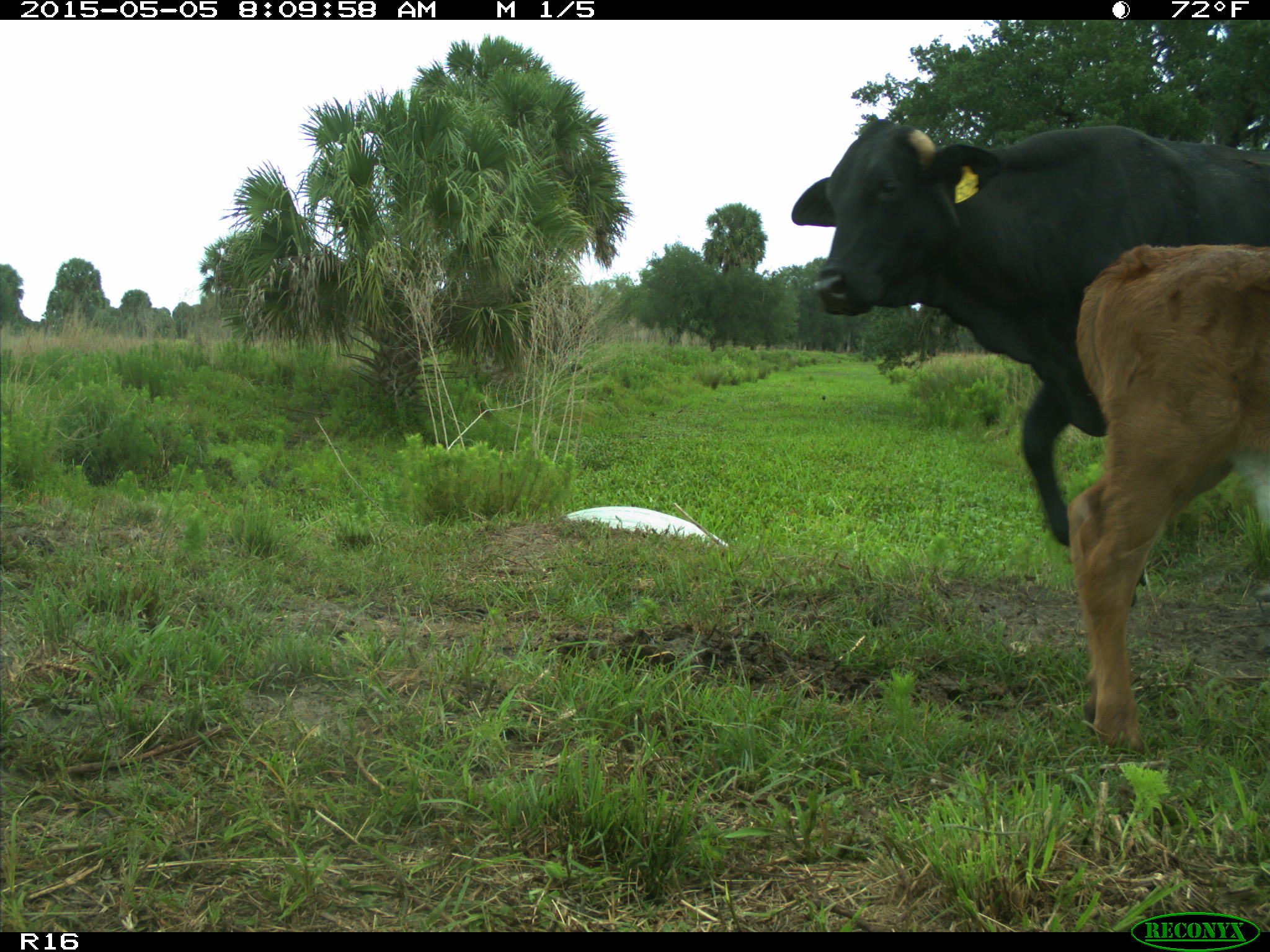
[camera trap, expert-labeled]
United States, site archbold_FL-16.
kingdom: Animalia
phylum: Chordata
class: Mammalia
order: Artiodactyla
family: Bovidae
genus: Bos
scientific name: Bos taurus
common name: domestic cow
Bos taurus (domestic cow).